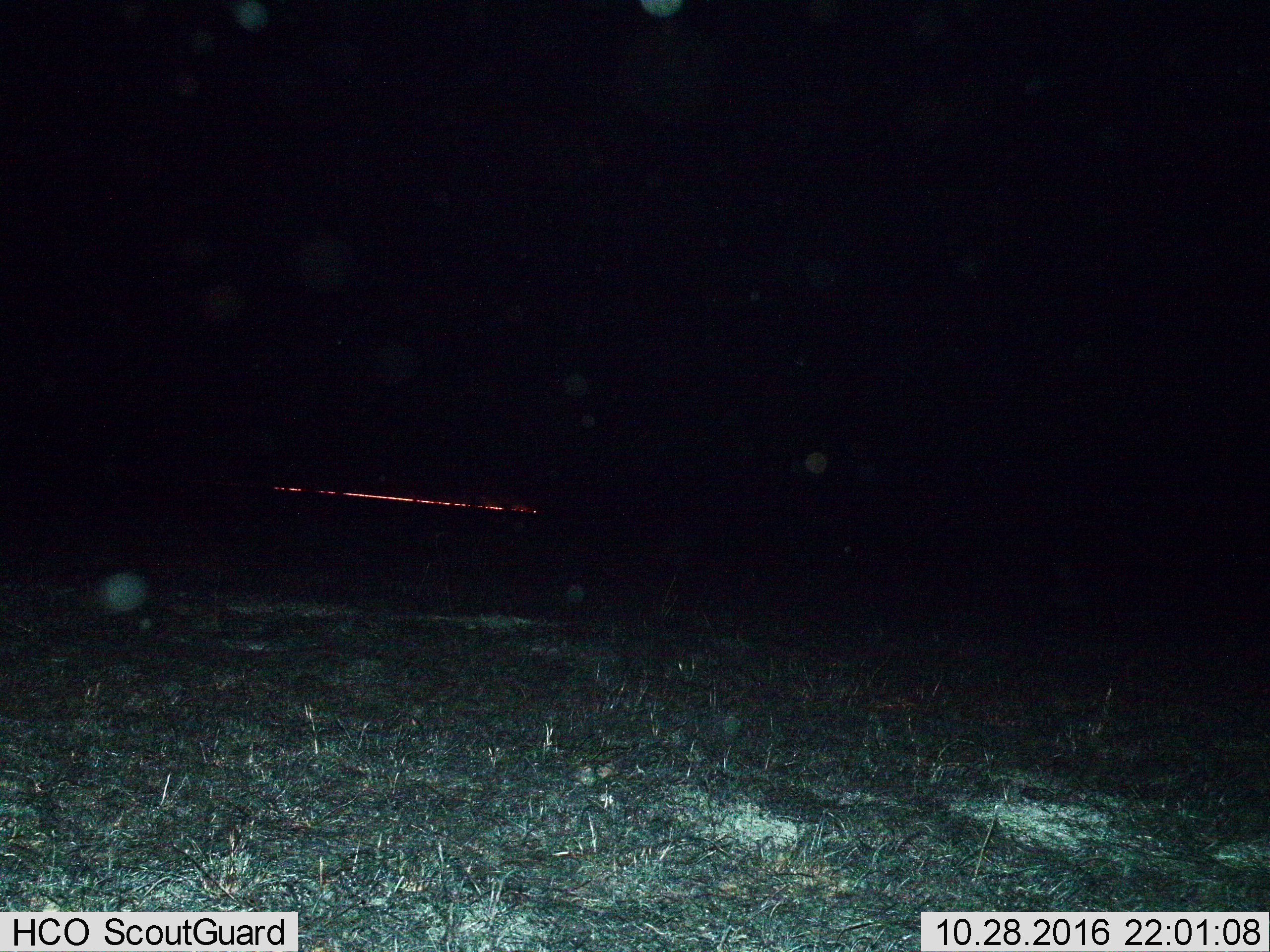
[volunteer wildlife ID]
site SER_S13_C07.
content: unidentified animal